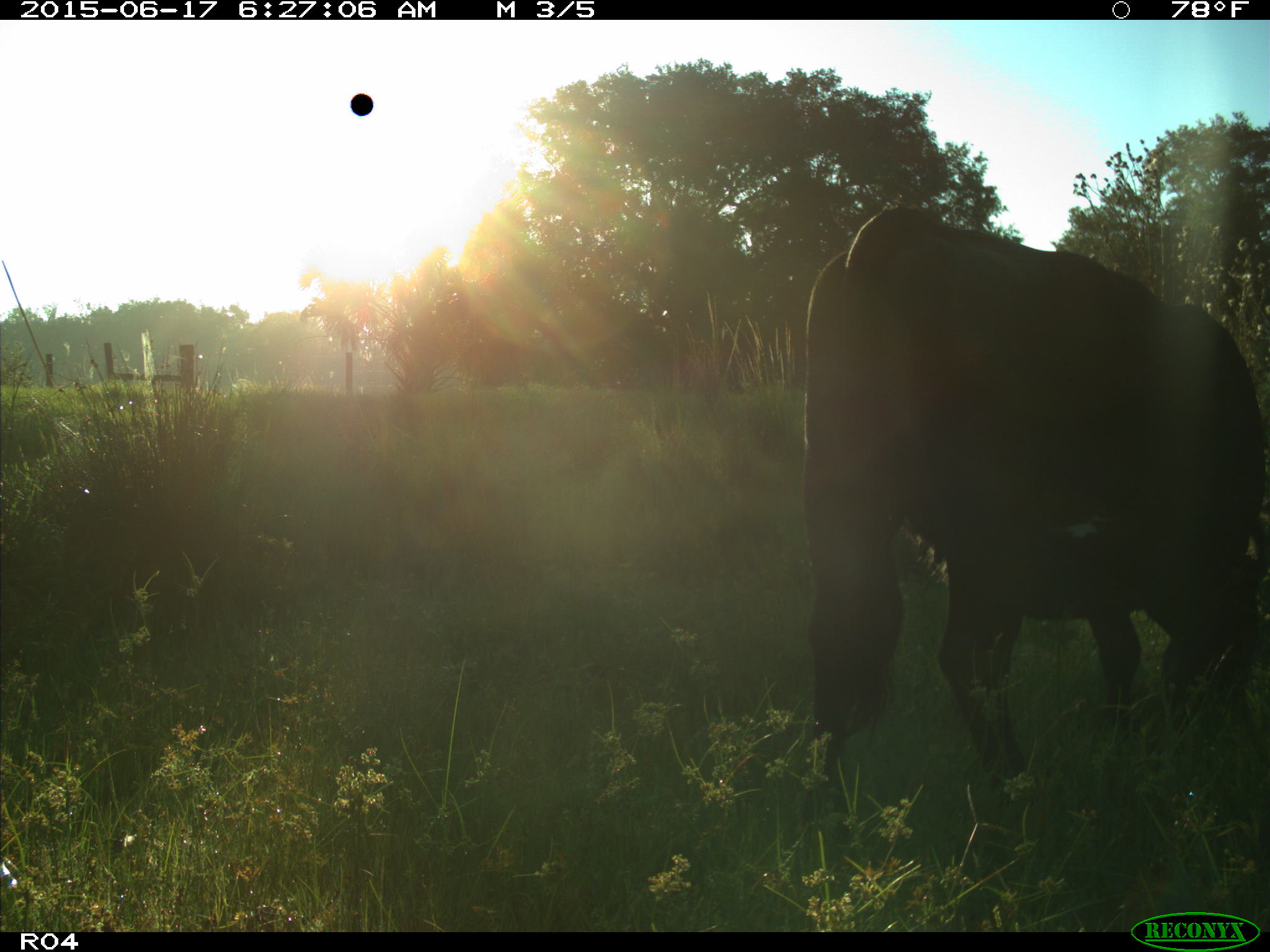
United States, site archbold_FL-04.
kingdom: Animalia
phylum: Chordata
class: Mammalia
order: Artiodactyla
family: Bovidae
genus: Bos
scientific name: Bos taurus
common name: domestic cow